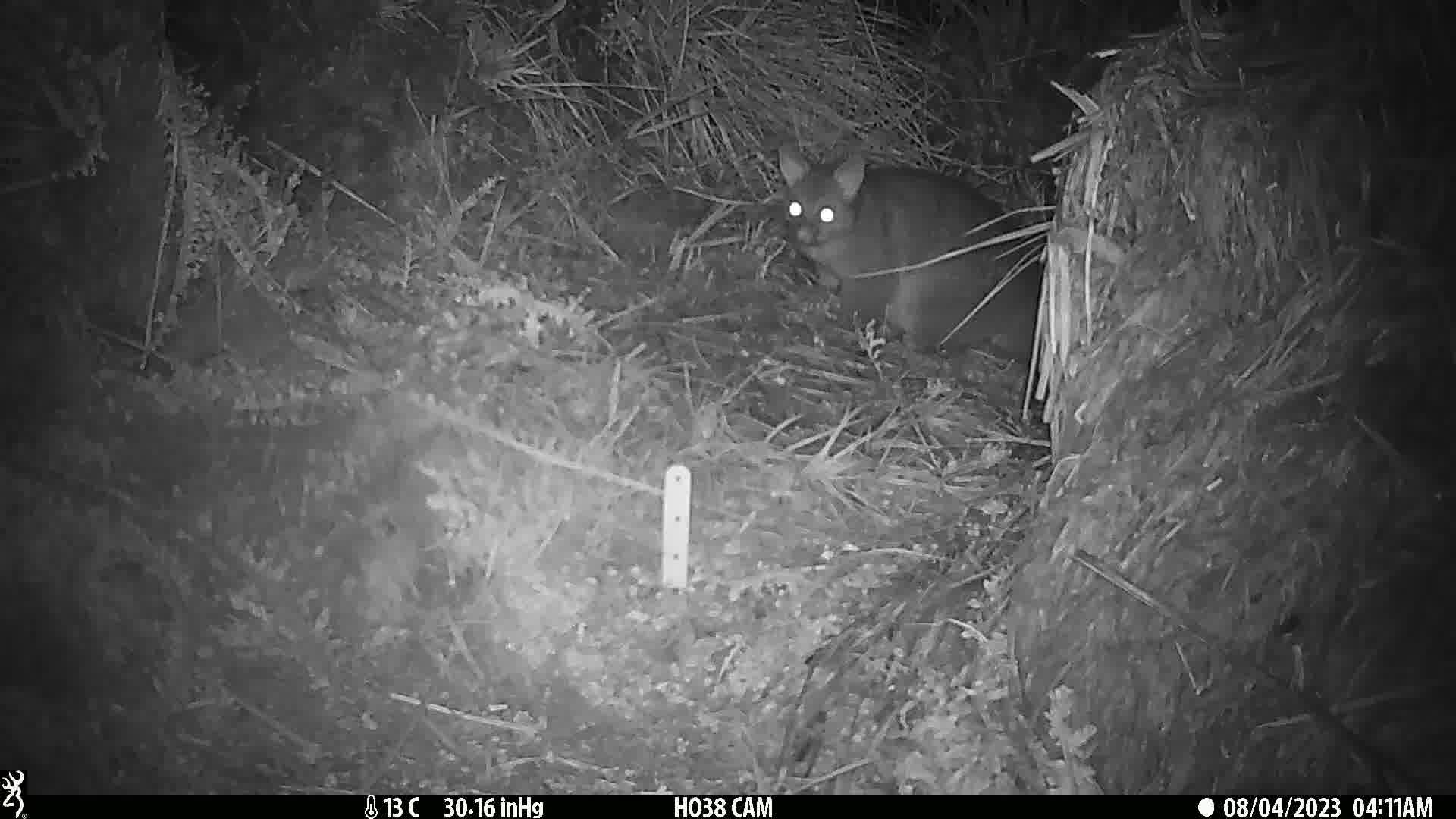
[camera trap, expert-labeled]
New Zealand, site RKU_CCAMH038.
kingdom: Animalia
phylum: Chordata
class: Mammalia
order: Diprotodontia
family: Phalangeridae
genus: Trichosurus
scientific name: Trichosurus vulpecula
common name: common brushtail possum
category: possum